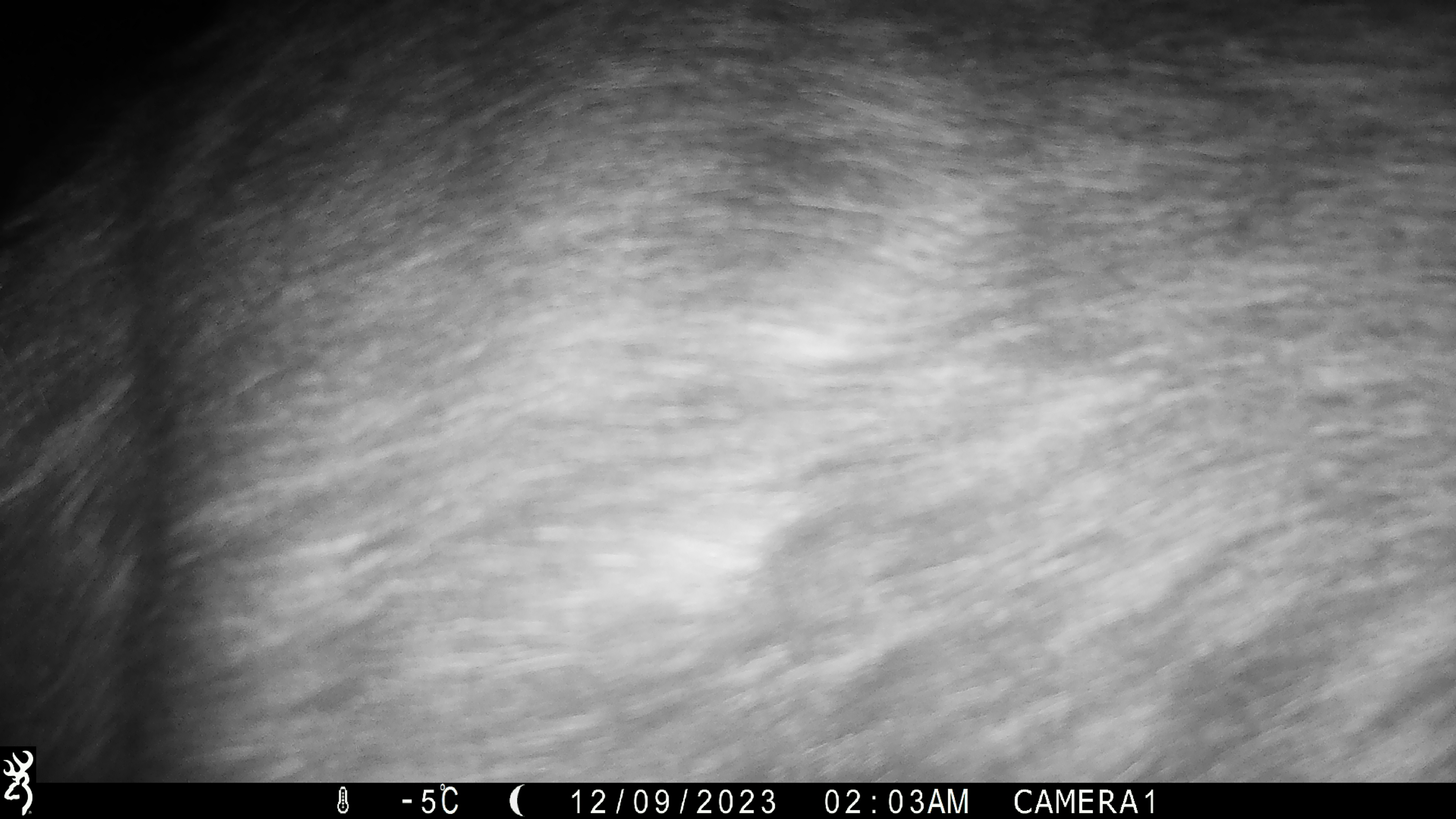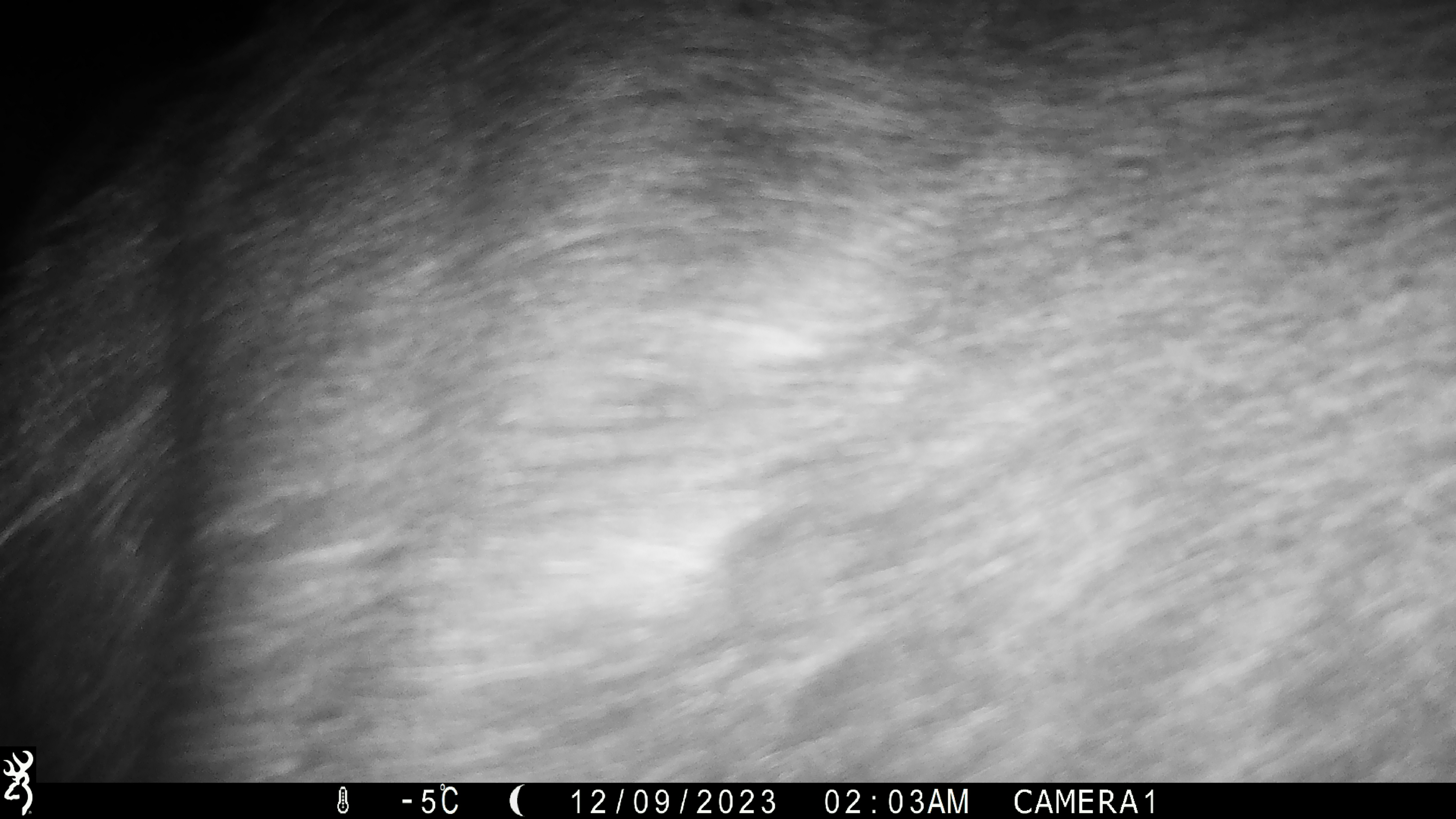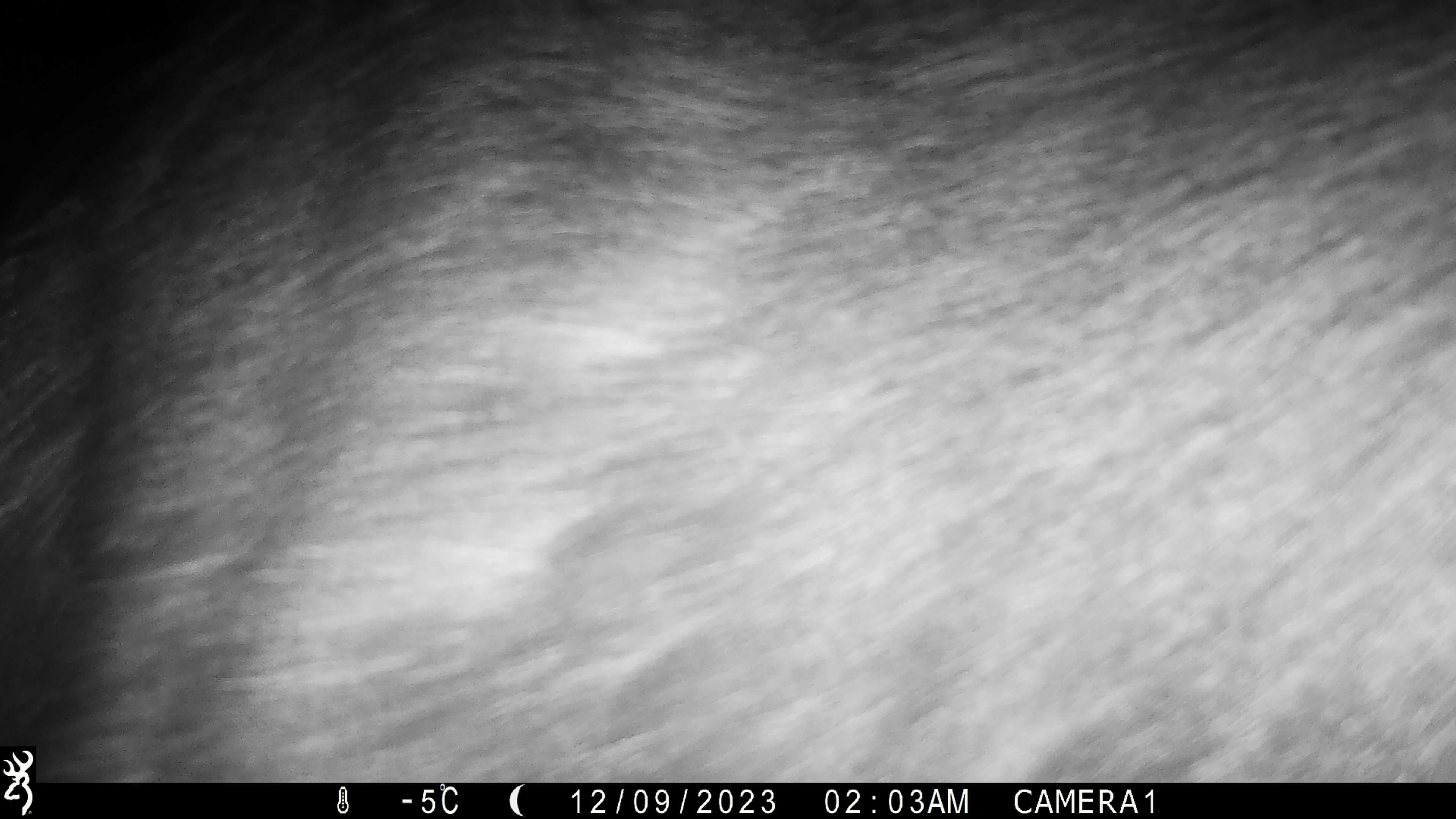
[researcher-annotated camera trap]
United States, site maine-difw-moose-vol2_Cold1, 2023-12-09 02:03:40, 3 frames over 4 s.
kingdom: Animalia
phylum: Chordata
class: Mammalia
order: Artiodactyla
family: Cervidae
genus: Alces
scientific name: Alces alces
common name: moose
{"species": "moose (Alces alces)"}